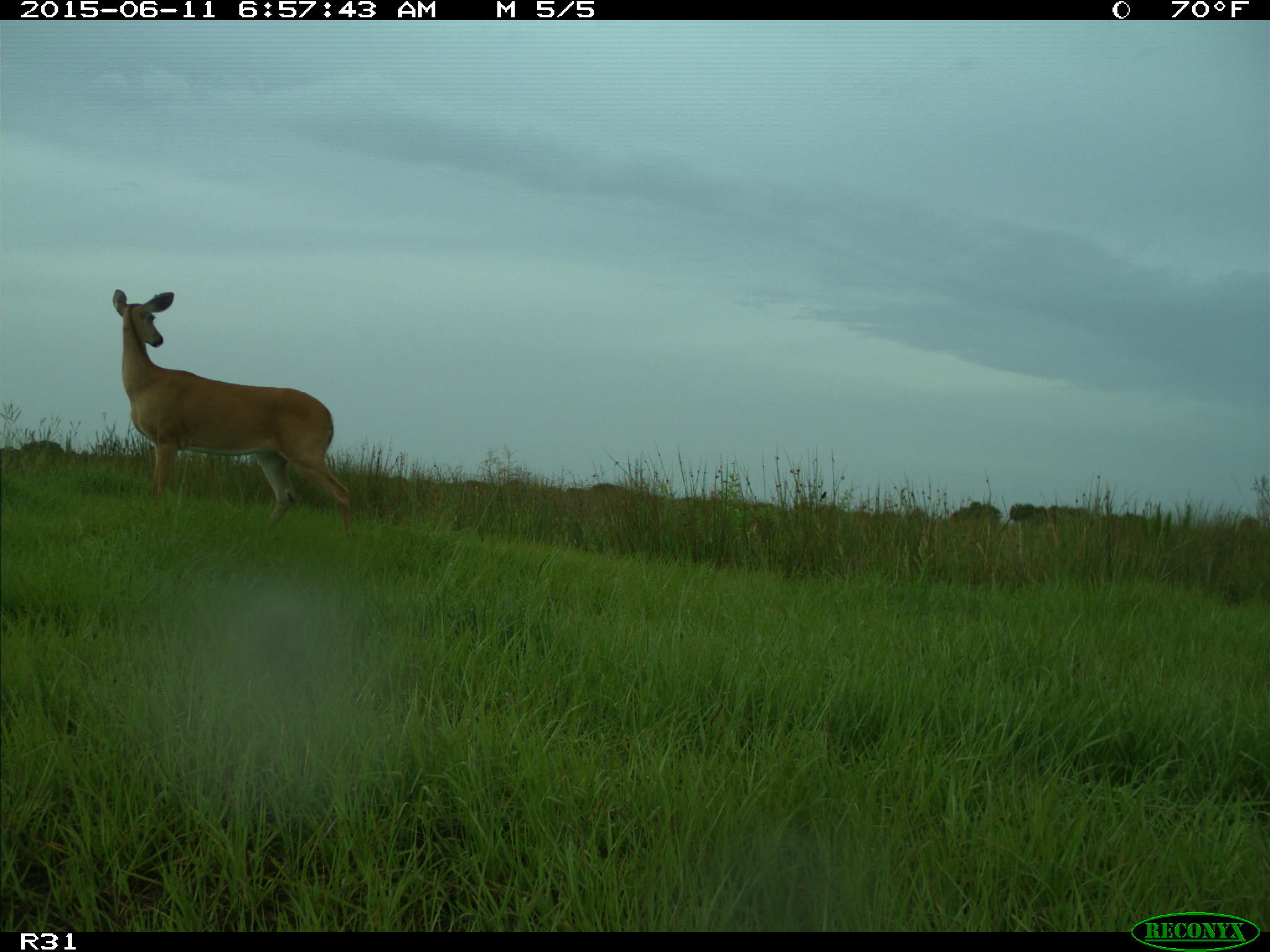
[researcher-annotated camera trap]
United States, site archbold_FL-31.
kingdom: Animalia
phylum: Chordata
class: Mammalia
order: Artiodactyla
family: Cervidae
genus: Odocoileus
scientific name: Odocoileus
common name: deer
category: unidentified deer